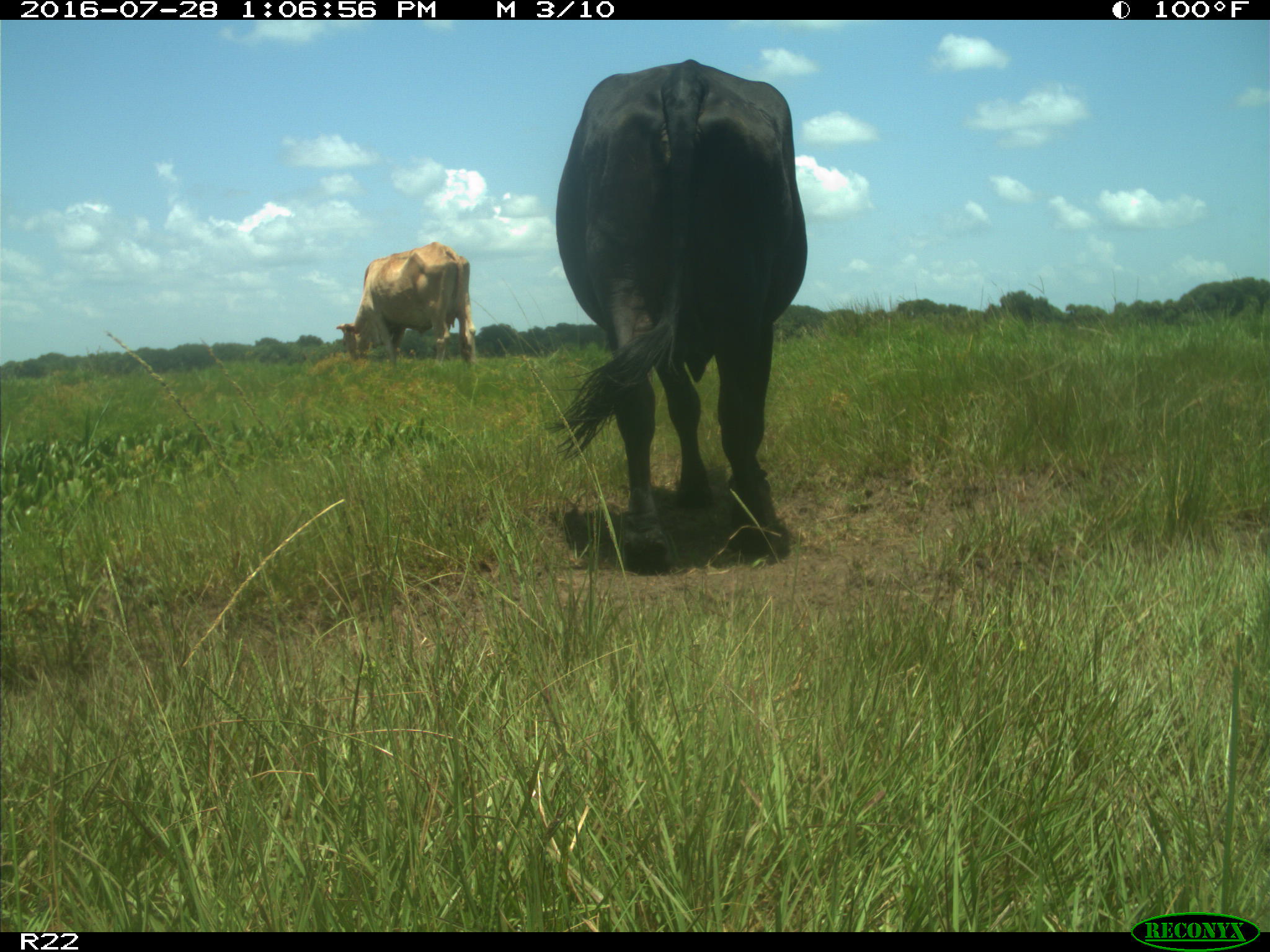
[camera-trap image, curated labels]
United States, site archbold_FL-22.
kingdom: Animalia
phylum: Chordata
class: Mammalia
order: Artiodactyla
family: Bovidae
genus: Bos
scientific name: Bos taurus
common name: domestic cow